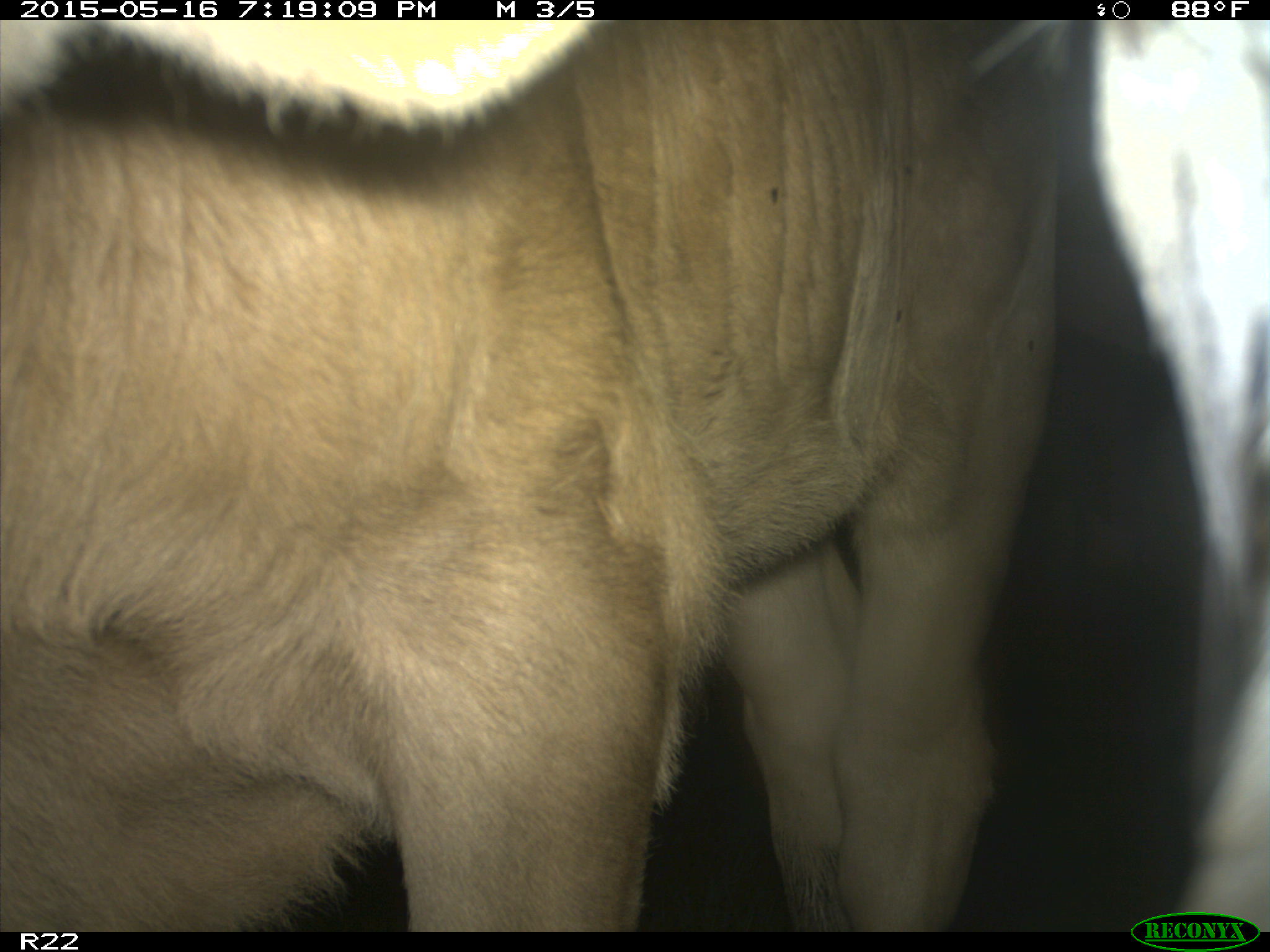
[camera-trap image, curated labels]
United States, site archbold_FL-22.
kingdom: Animalia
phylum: Chordata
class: Mammalia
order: Artiodactyla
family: Bovidae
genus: Bos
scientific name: Bos taurus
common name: domestic cow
Bos taurus (domestic cow).